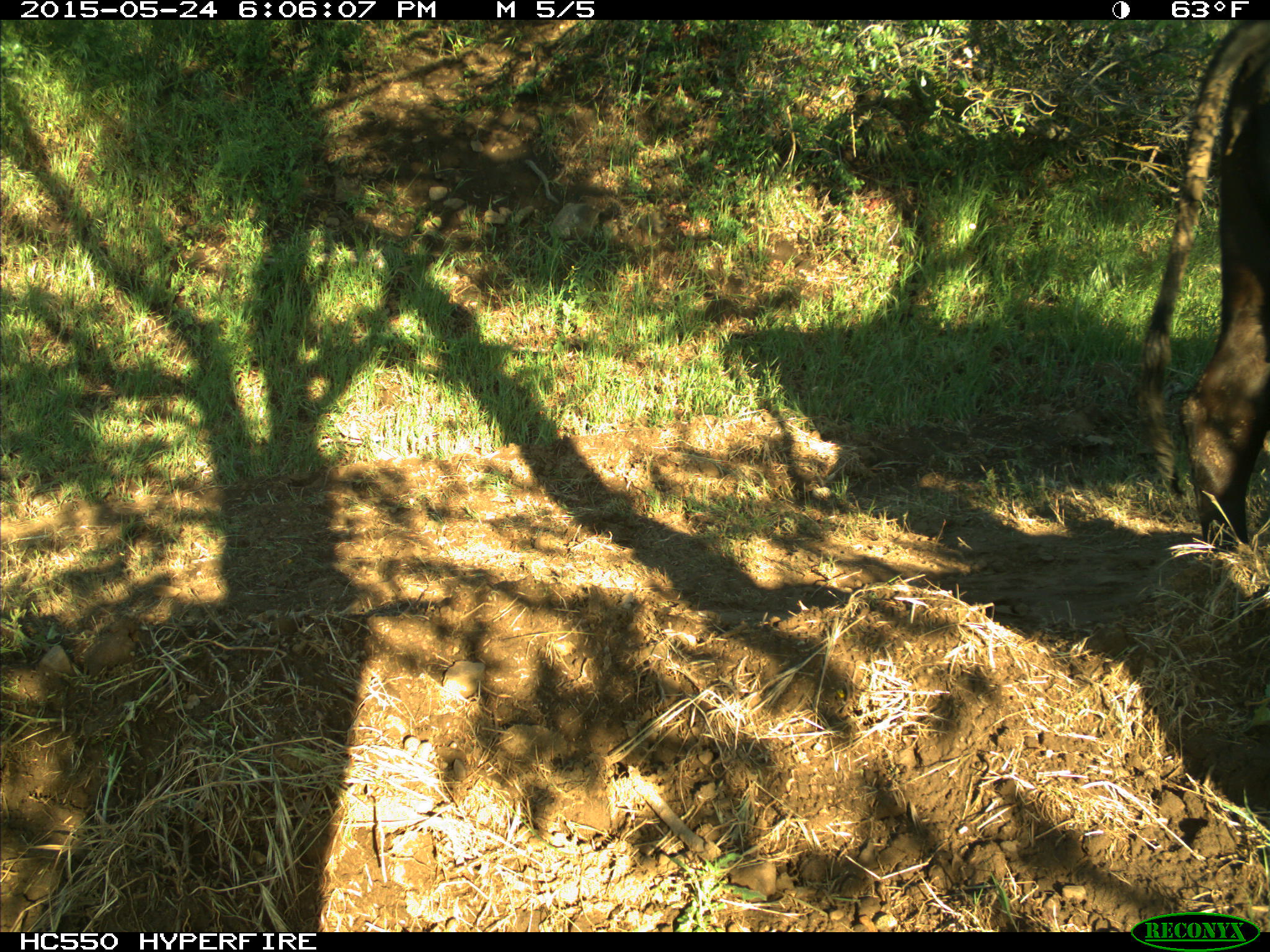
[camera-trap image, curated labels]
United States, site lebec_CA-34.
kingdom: Animalia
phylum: Chordata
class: Mammalia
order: Artiodactyla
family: Bovidae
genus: Bos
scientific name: Bos taurus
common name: domestic cow